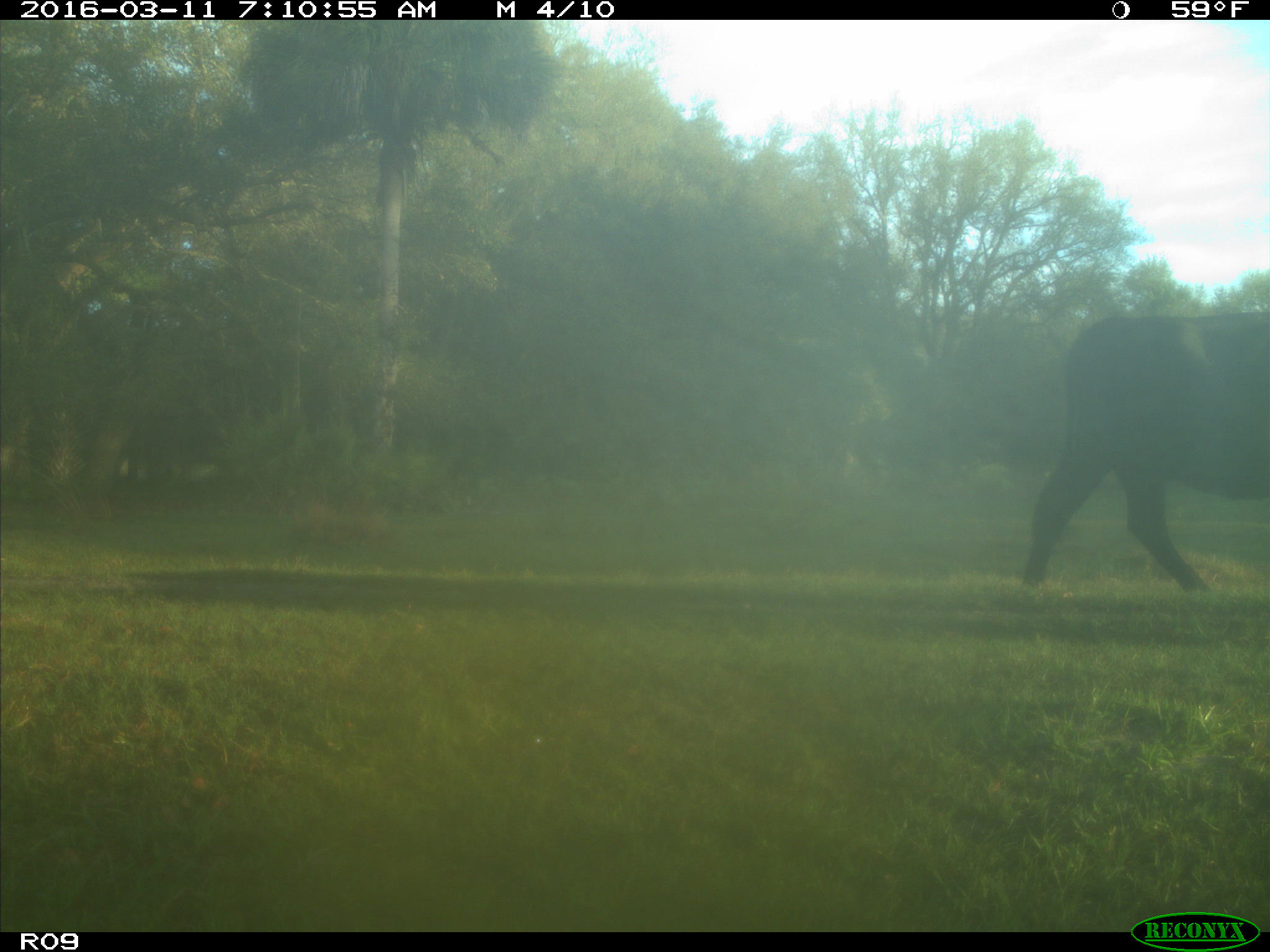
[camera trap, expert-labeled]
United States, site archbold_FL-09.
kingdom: Animalia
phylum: Chordata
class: Mammalia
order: Artiodactyla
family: Bovidae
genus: Bos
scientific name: Bos taurus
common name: domestic cow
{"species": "Bos taurus (domestic cow)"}